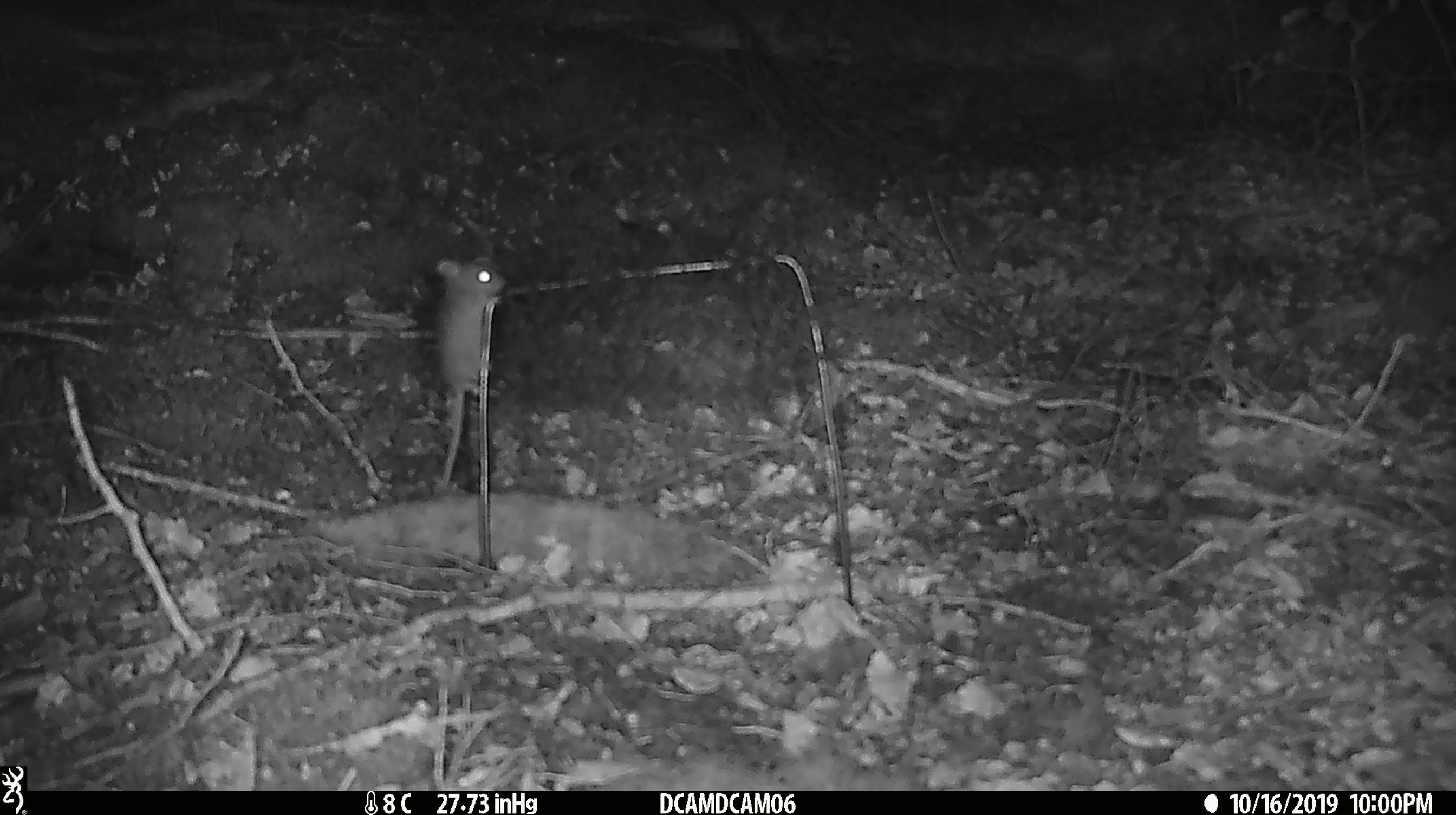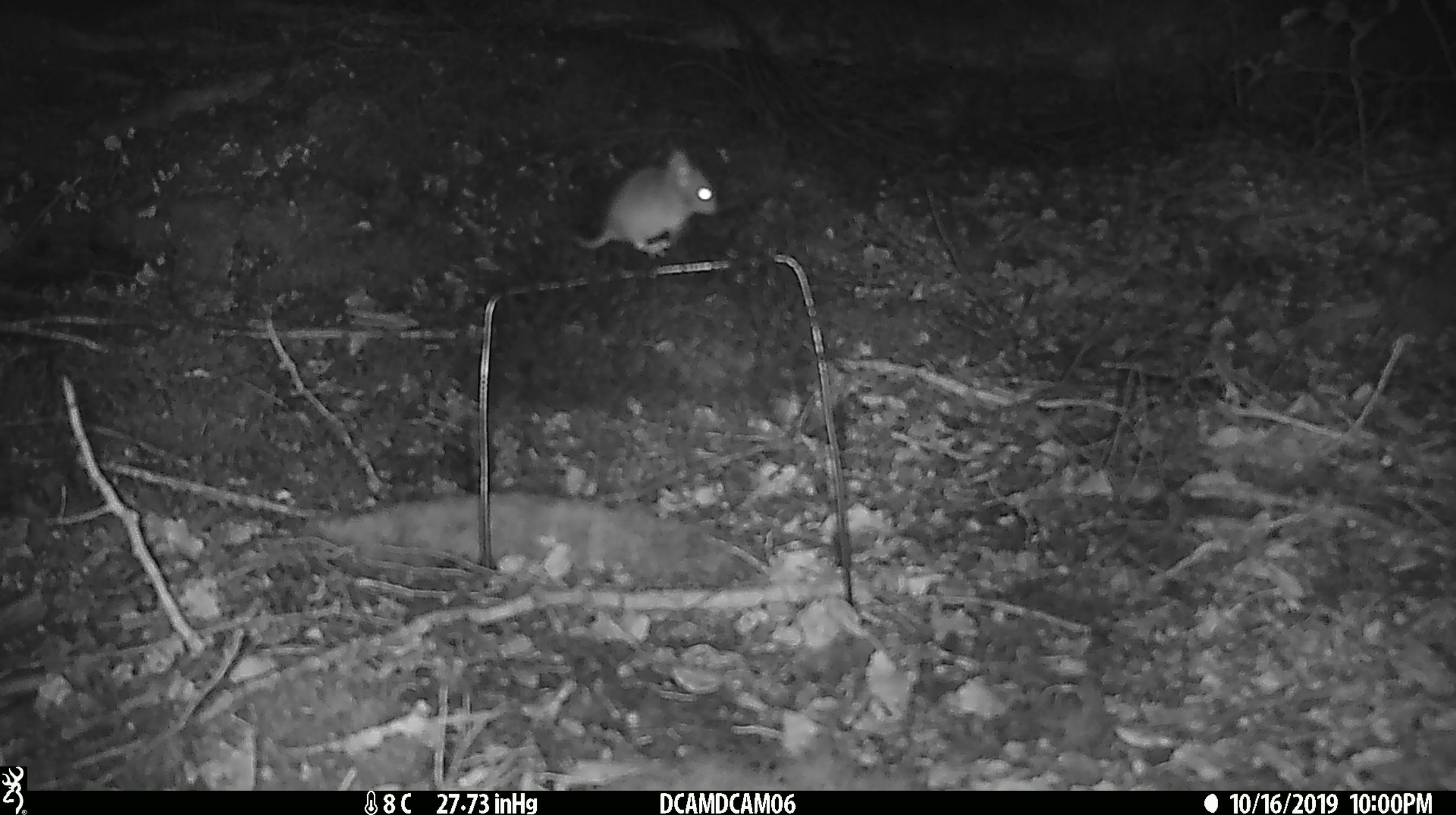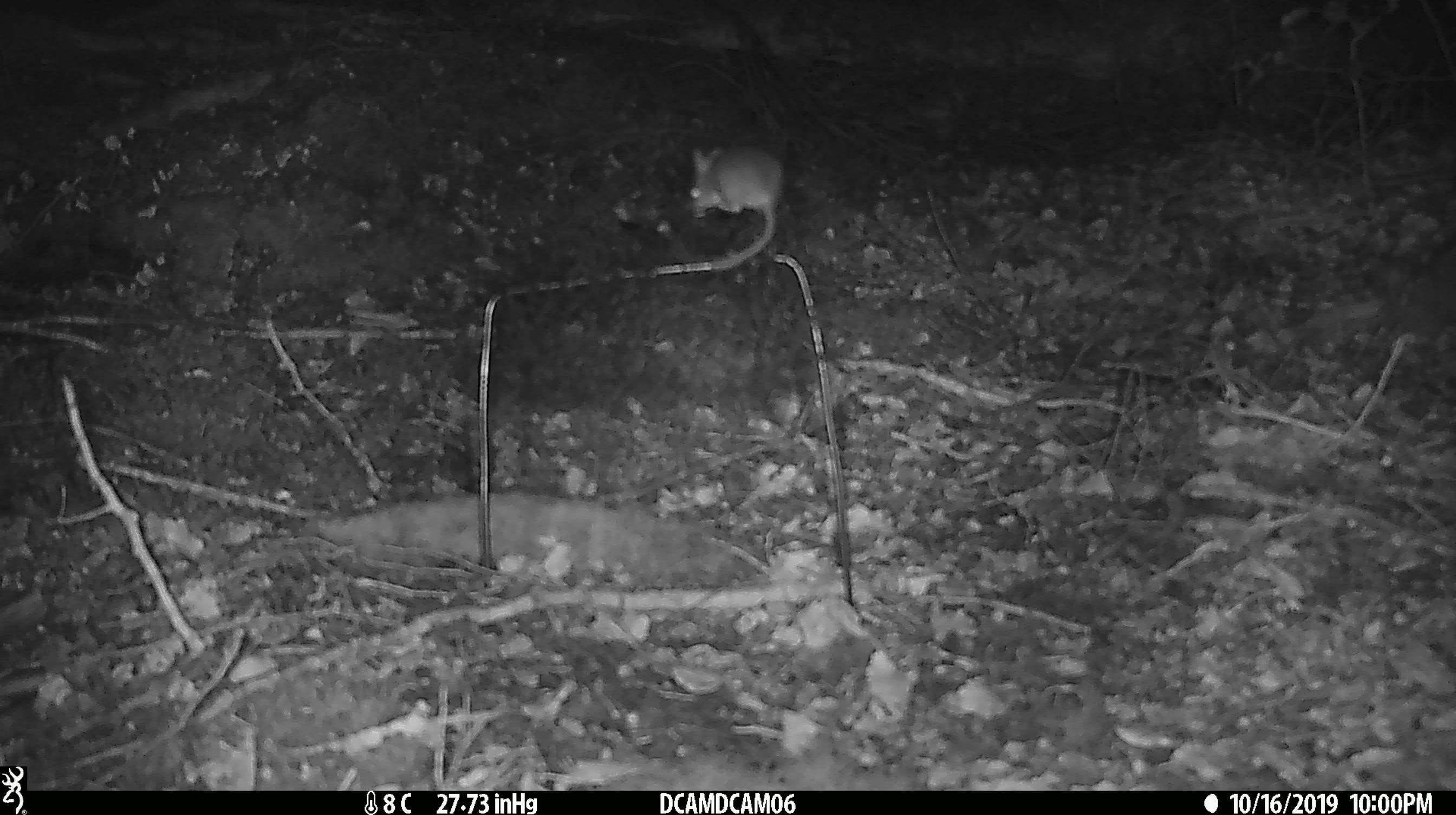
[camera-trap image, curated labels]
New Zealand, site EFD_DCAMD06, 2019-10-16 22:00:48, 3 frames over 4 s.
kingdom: Animalia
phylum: Chordata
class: Mammalia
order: Rodentia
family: Muridae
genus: Mus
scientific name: Mus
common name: mouse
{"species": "mouse (Mus)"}